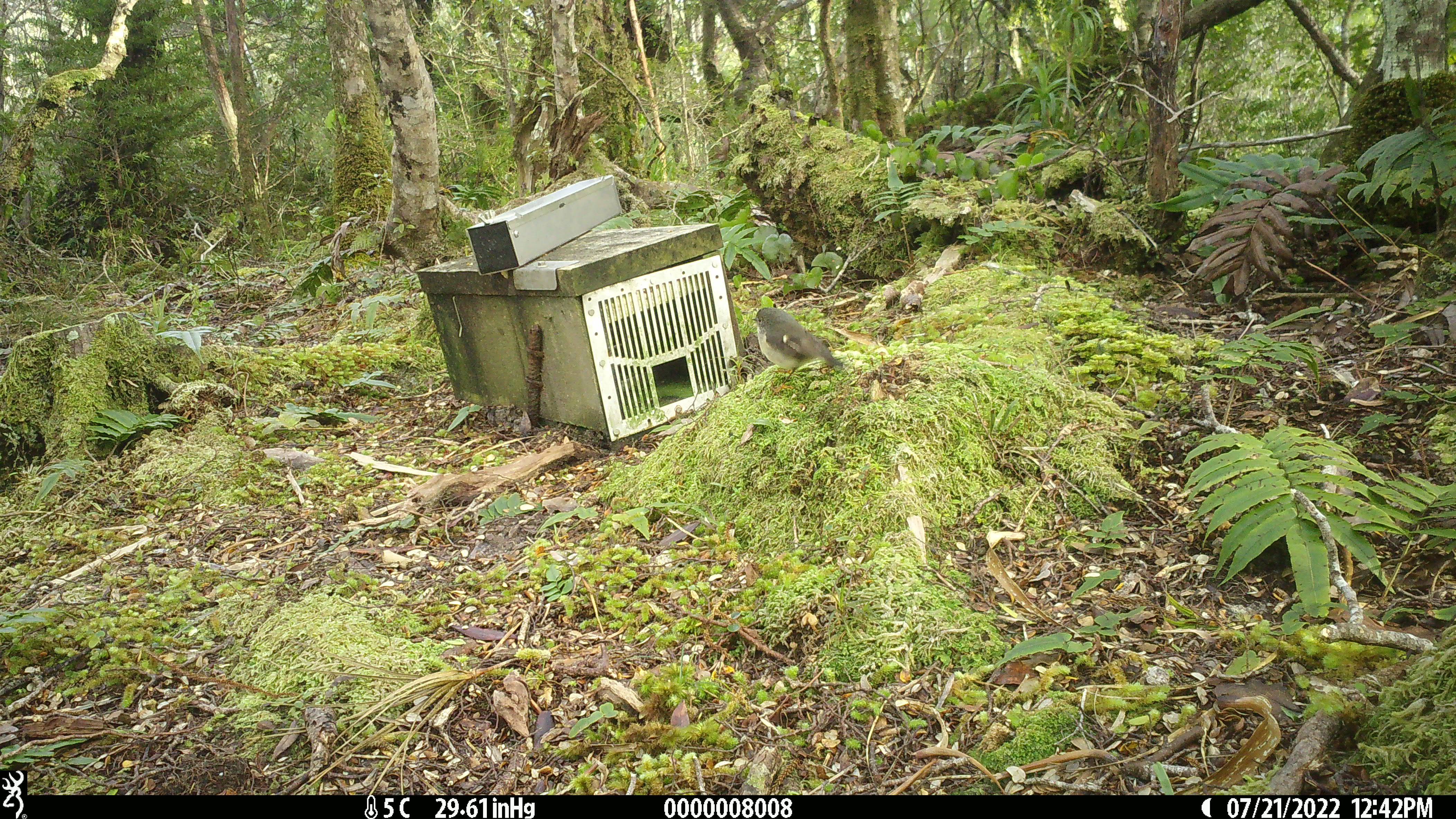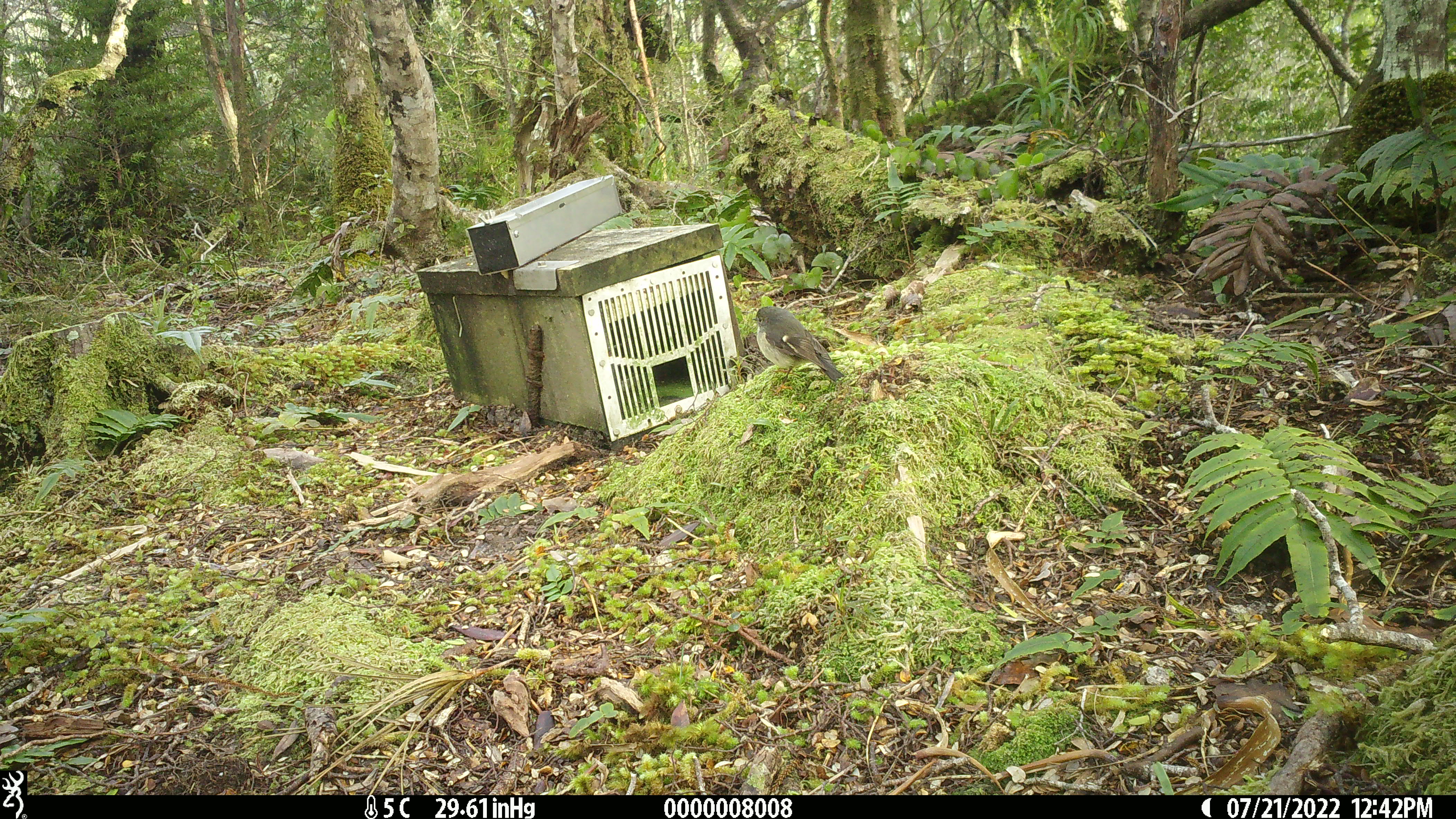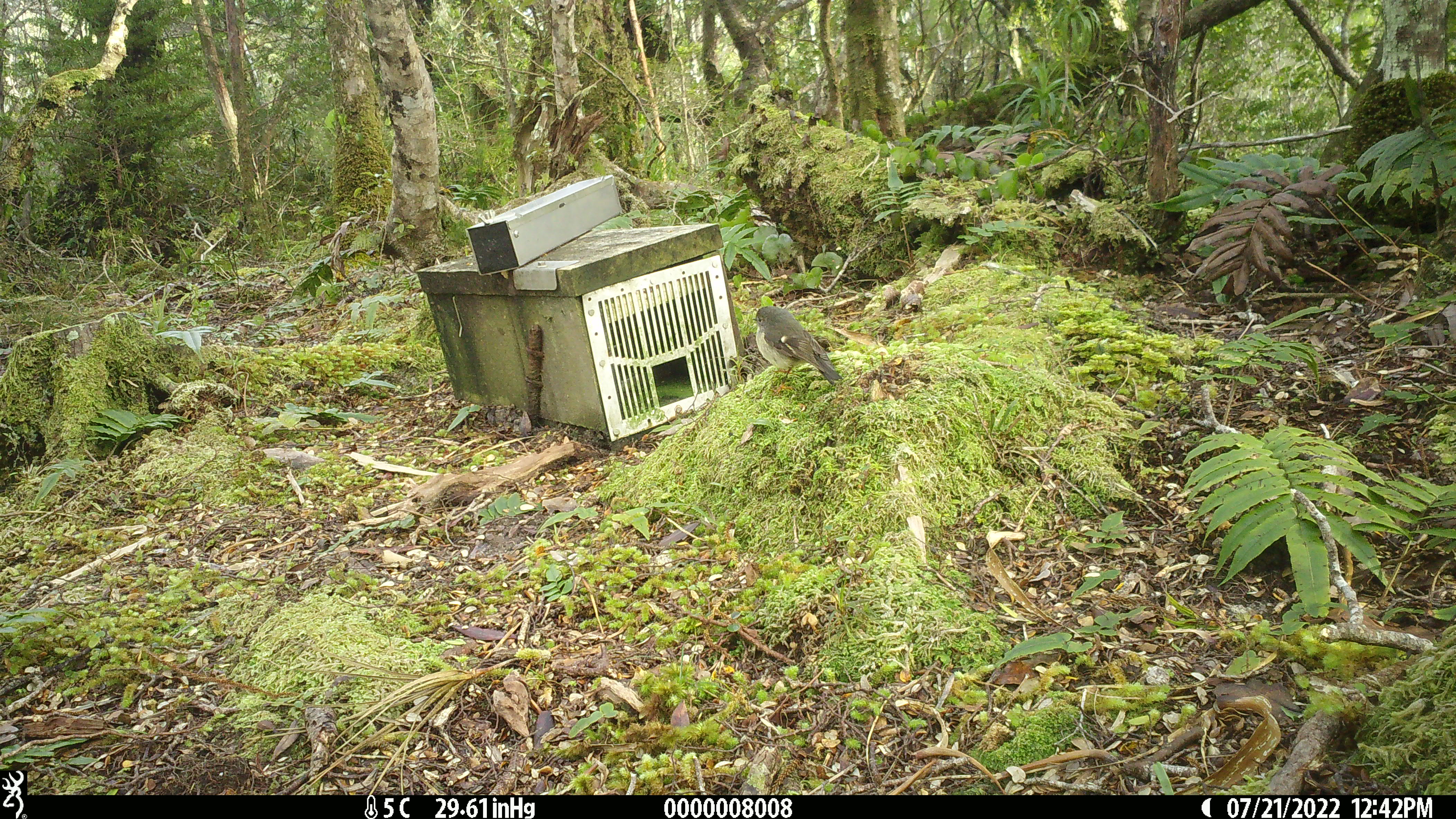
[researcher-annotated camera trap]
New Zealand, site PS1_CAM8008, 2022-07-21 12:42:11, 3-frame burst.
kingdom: Animalia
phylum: Chordata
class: Aves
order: Passeriformes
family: Petroicidae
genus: Petroica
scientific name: Petroica macrocephala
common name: tomtit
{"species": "tomtit (Petroica macrocephala)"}